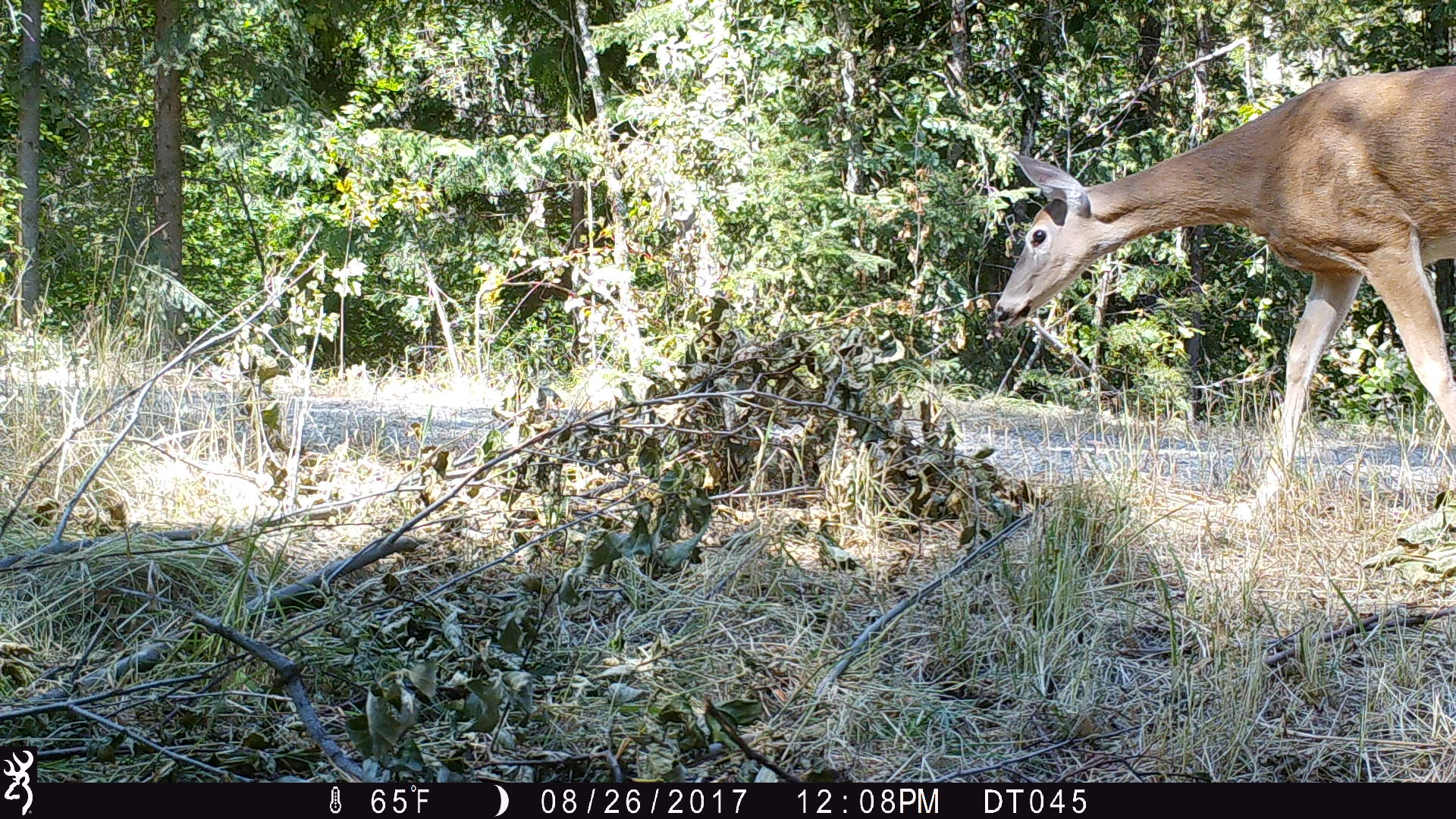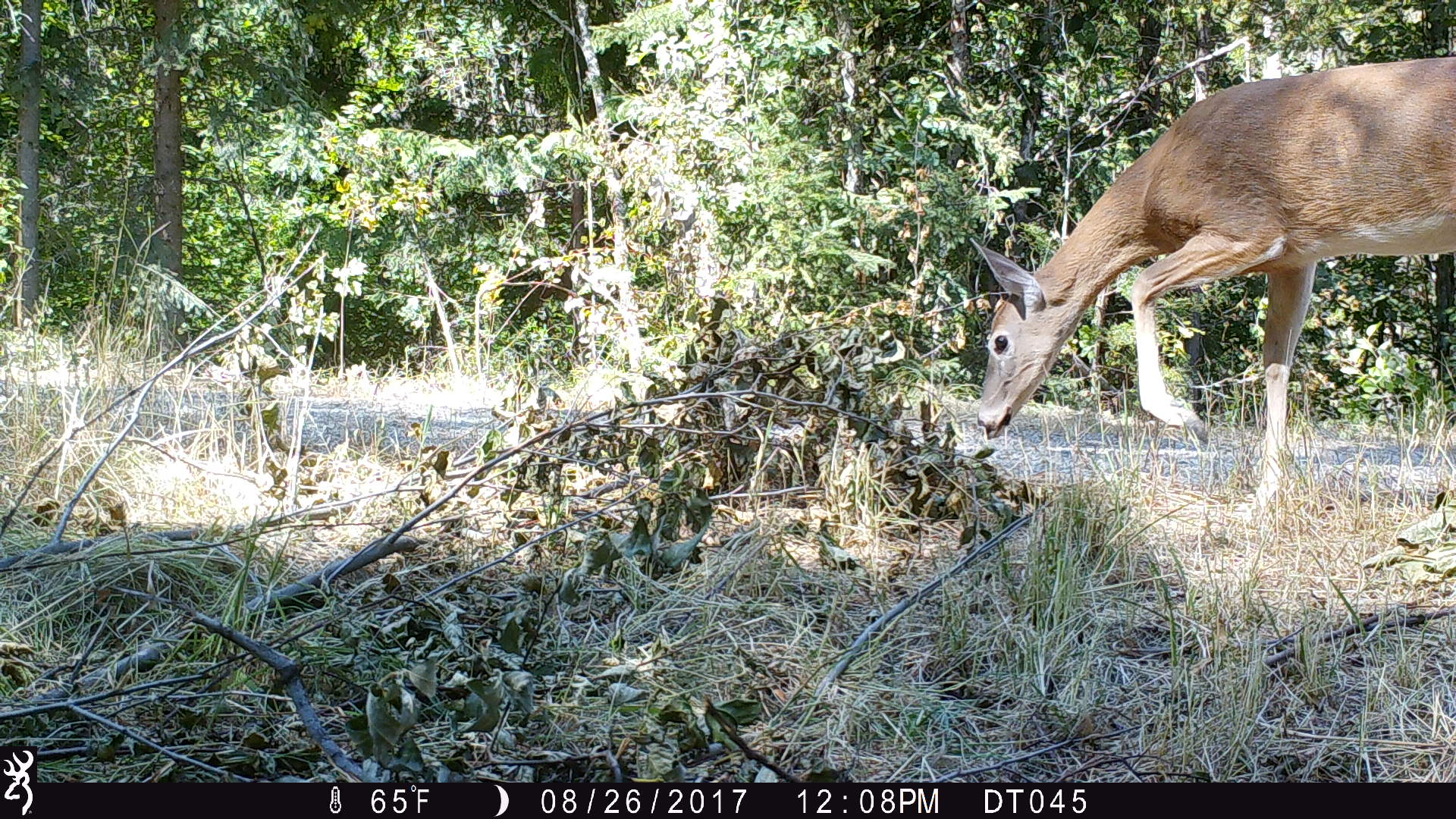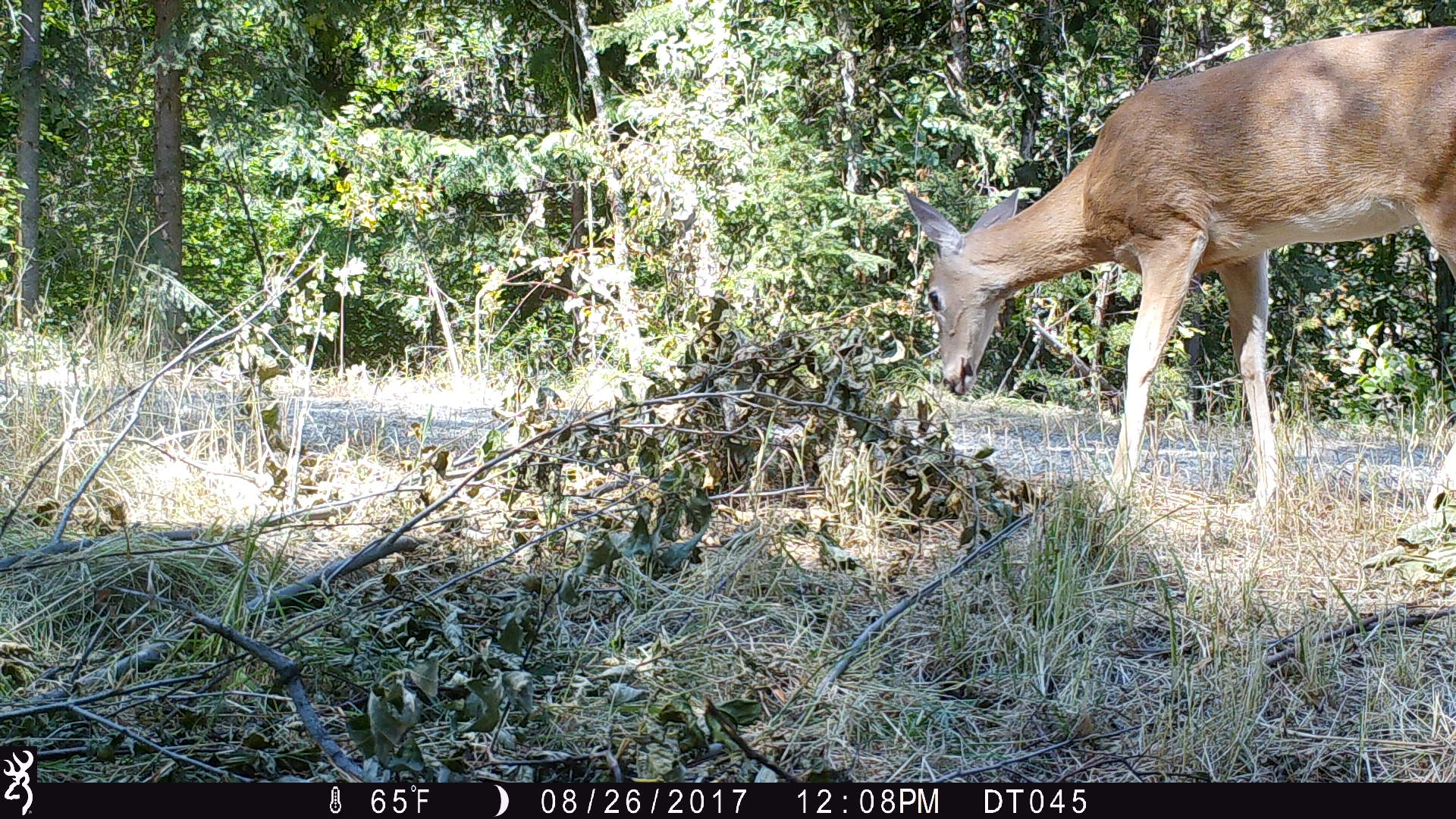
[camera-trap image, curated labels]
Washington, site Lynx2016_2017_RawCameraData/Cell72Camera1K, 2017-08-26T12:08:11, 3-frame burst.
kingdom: Animalia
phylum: Chordata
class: Mammalia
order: Artiodactyla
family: Cervidae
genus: Odocoileus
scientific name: Odocoileus virginianus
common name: white-tailed deer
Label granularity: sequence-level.